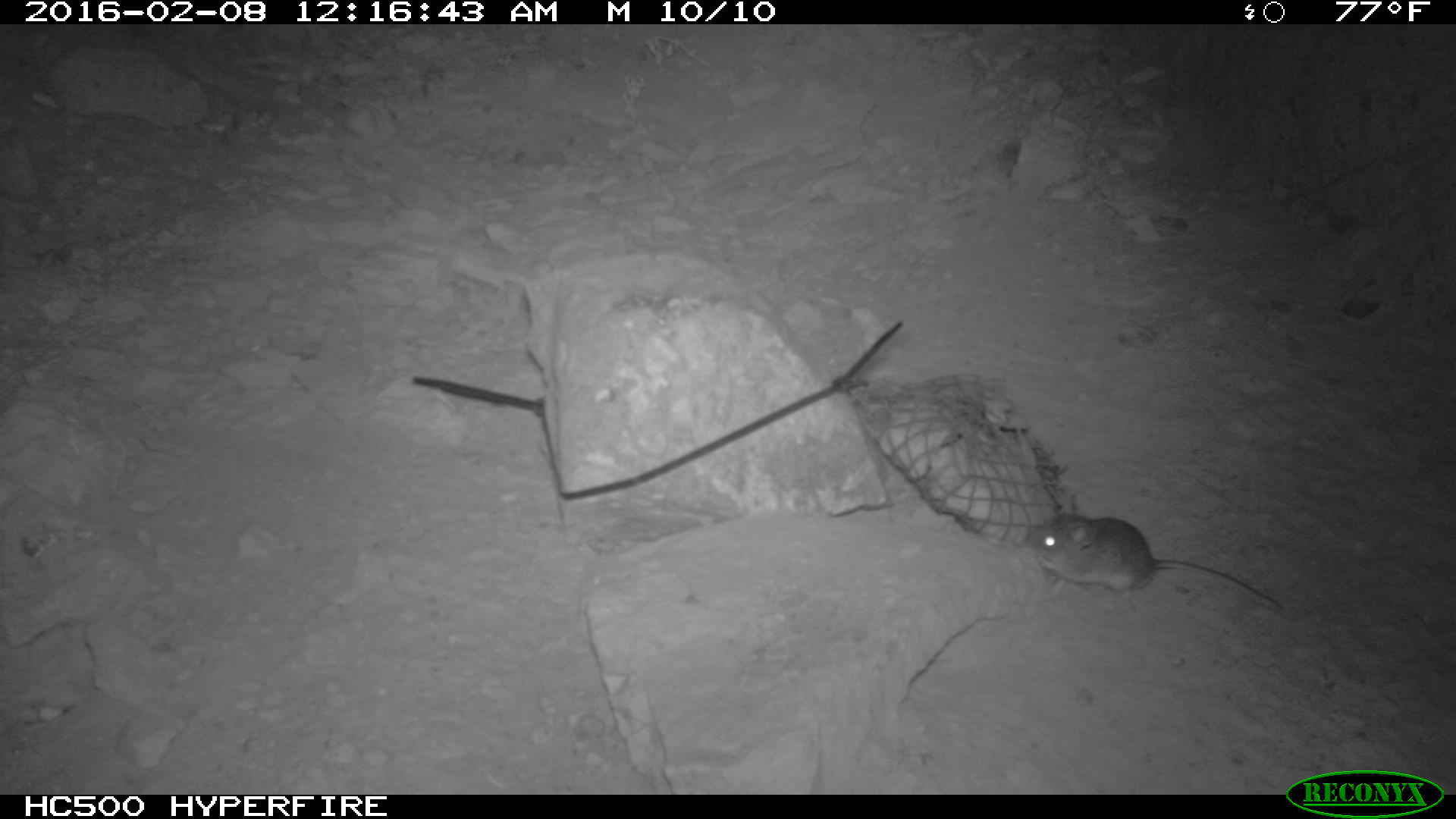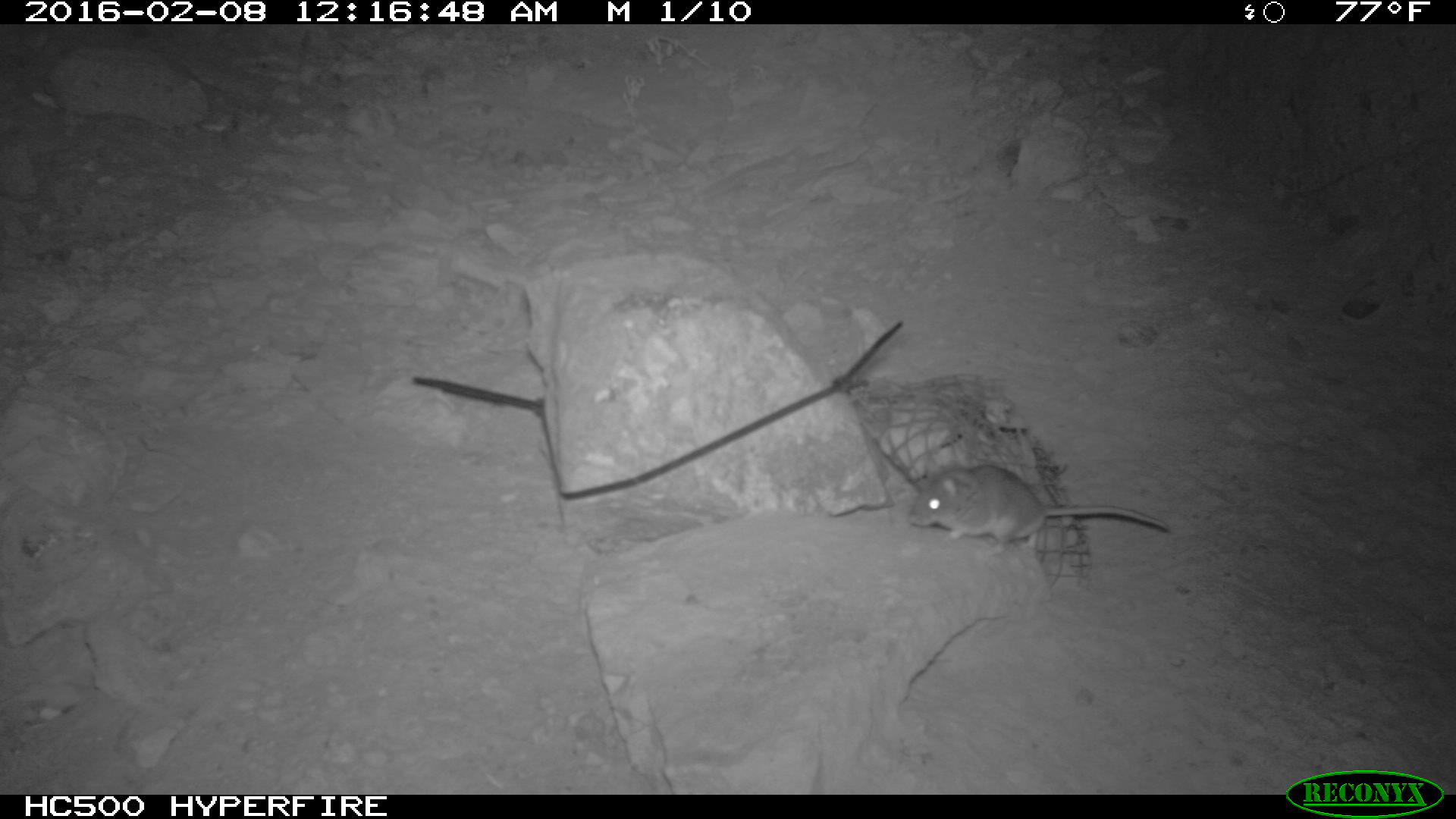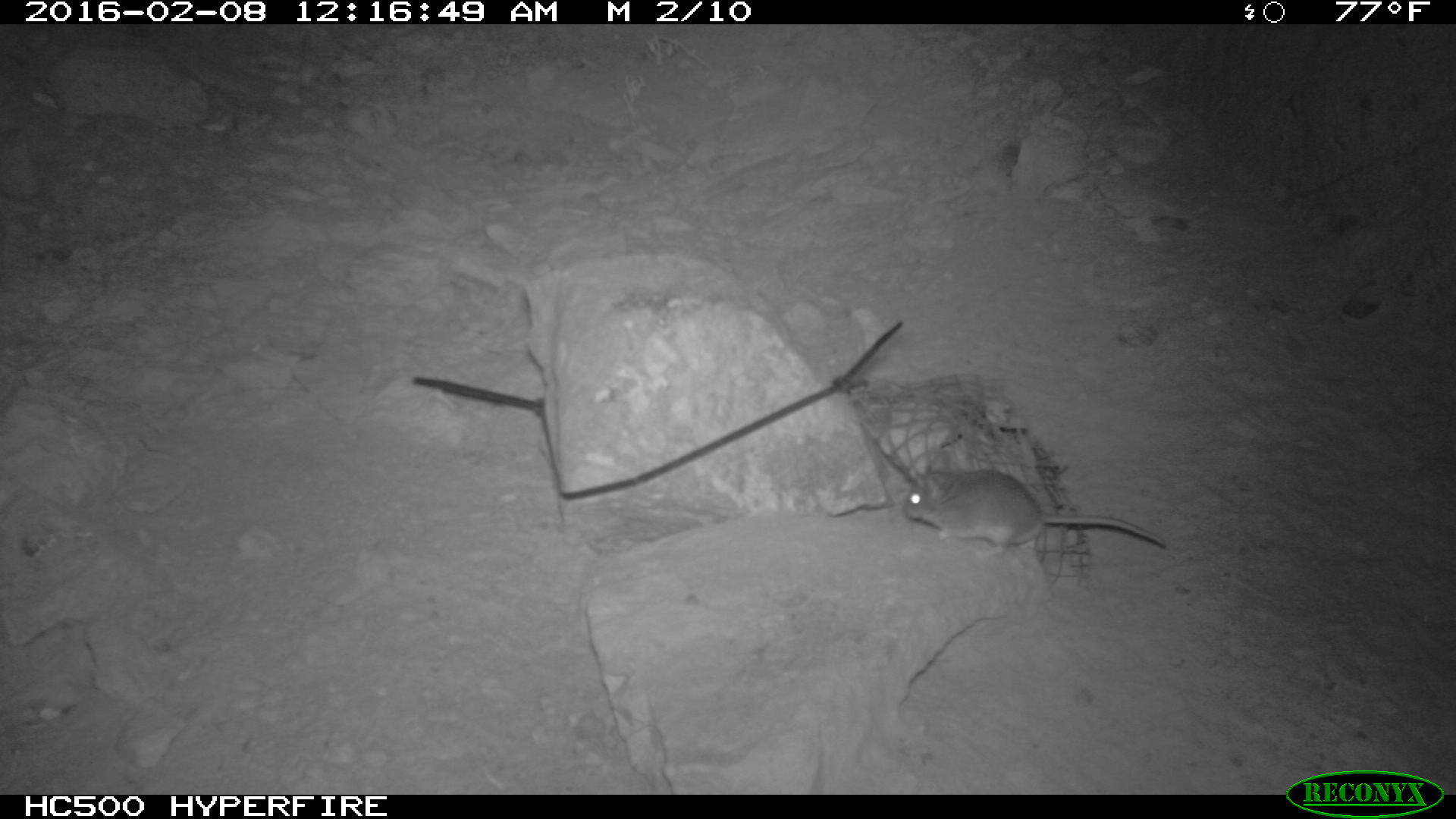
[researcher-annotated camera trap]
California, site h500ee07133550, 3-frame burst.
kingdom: Animalia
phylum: Chordata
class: Mammalia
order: Rodentia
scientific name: Rodentia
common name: rodent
Rodent (Rodentia).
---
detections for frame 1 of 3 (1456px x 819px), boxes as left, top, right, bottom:
rodent: 1025, 512, 1282, 609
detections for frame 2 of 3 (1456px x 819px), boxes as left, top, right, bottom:
rodent: 904, 462, 1172, 551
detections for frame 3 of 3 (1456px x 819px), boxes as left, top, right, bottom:
rodent: 902, 463, 1166, 559